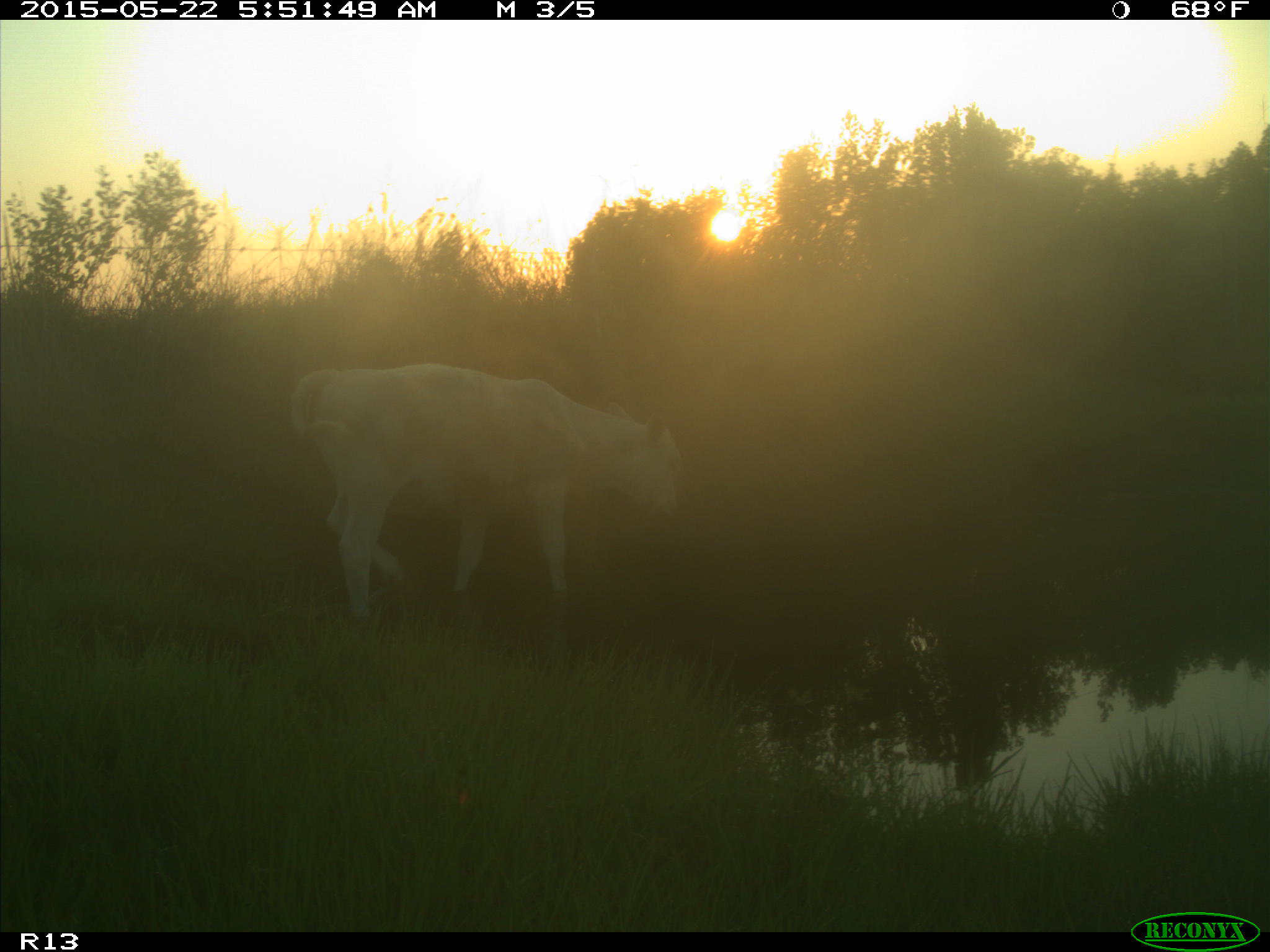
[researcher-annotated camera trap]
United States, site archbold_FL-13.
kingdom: Animalia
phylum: Chordata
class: Mammalia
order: Artiodactyla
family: Bovidae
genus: Bos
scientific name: Bos taurus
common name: domestic cow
Bos taurus (domestic cow).